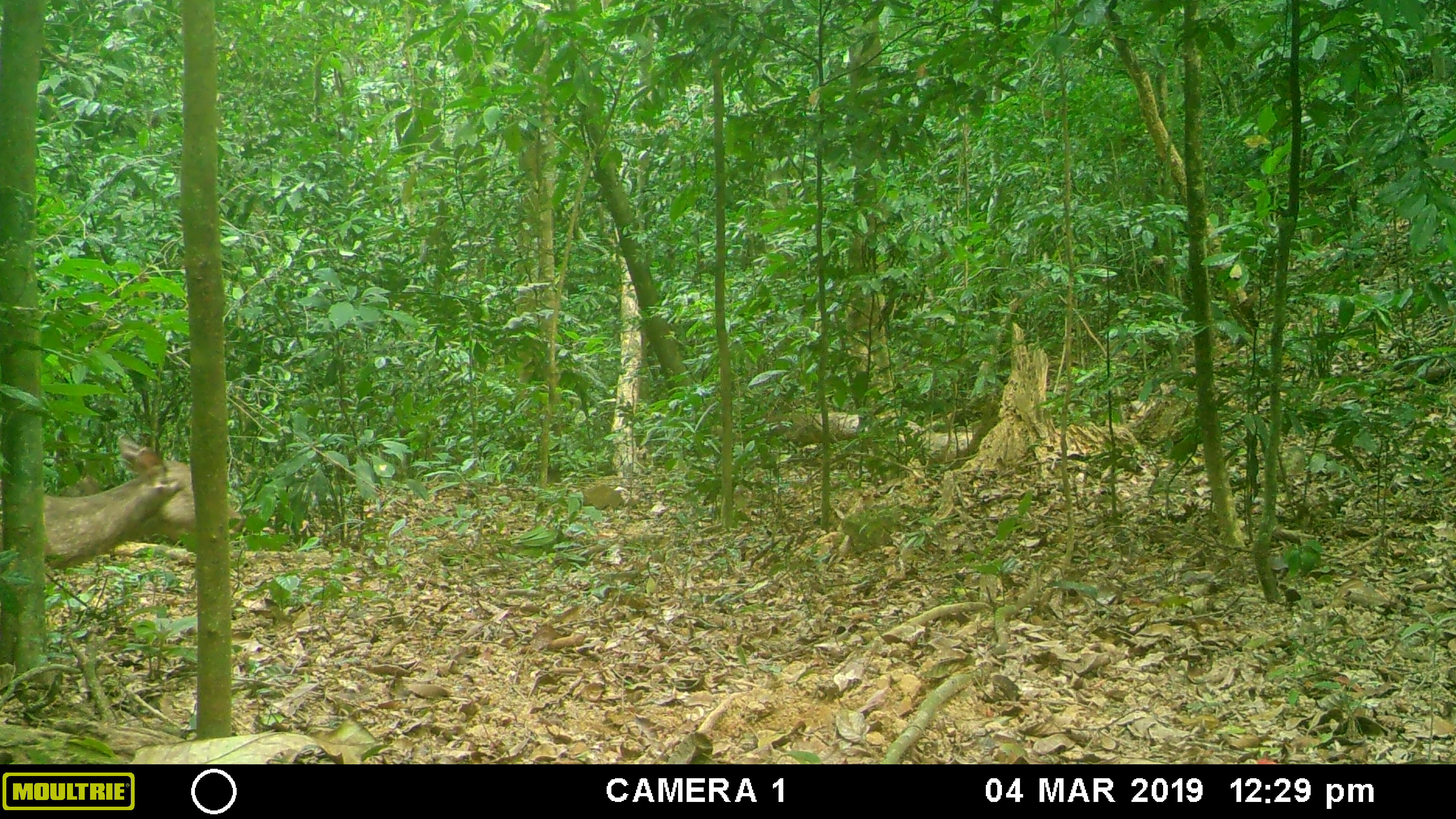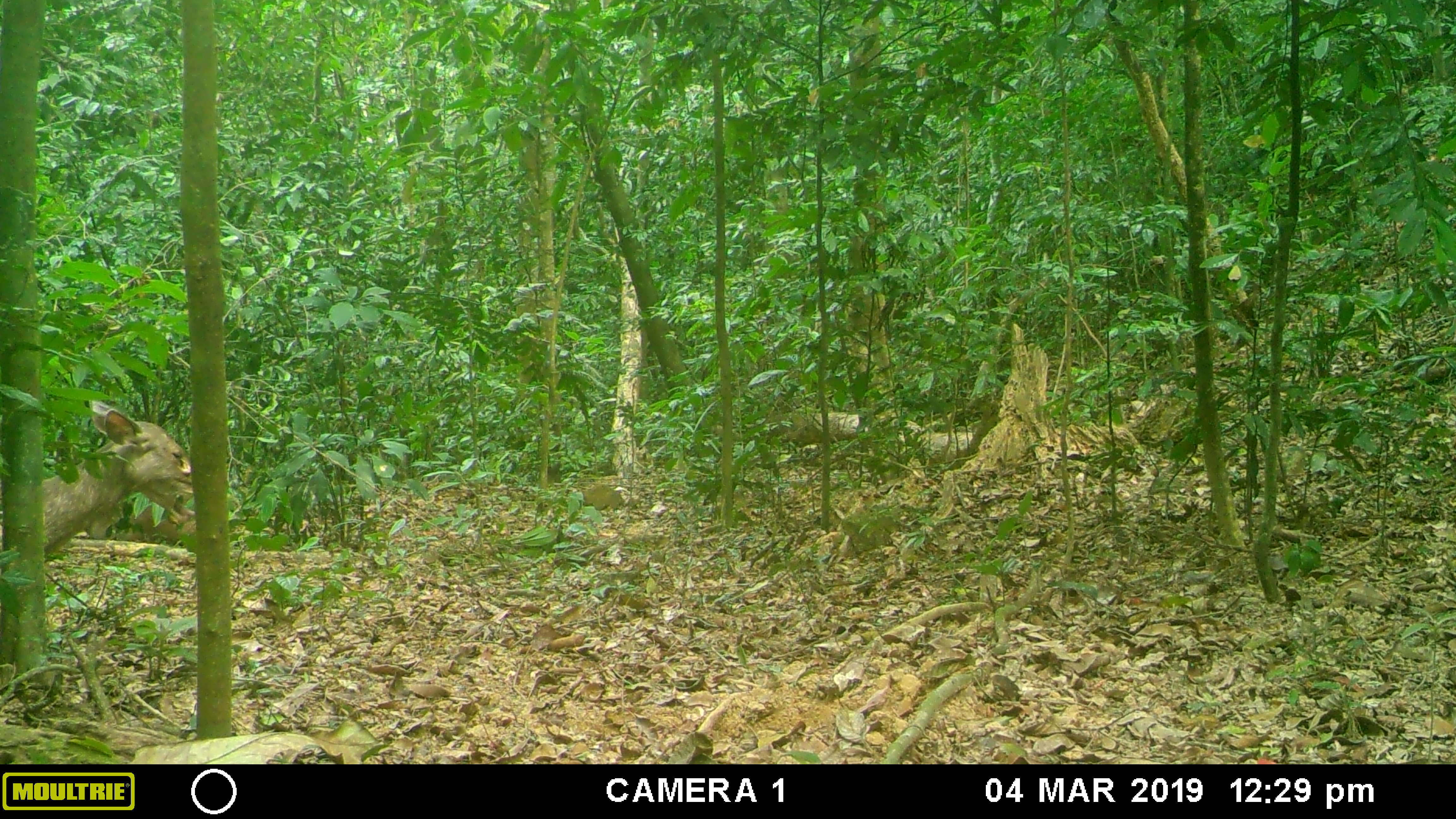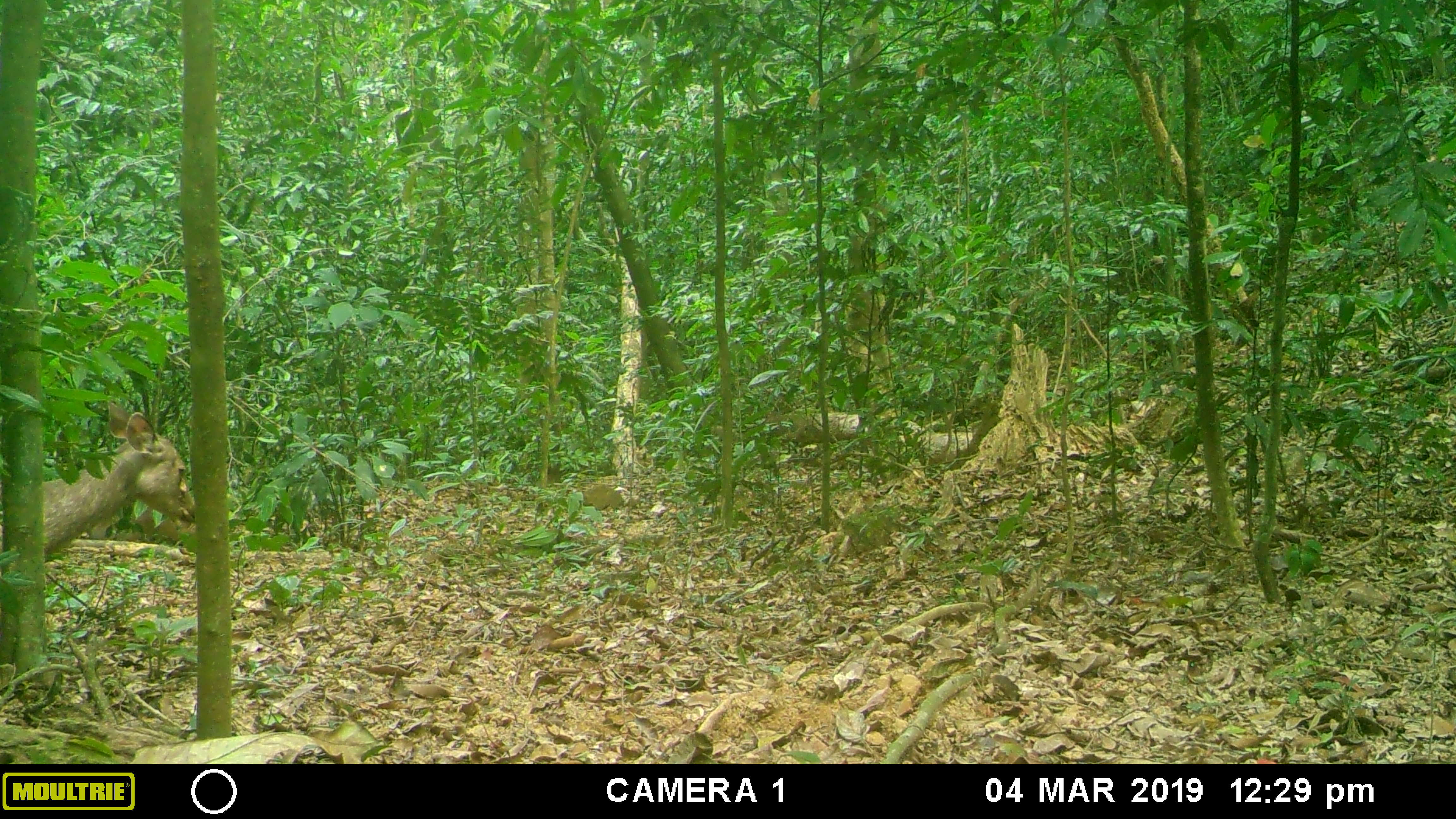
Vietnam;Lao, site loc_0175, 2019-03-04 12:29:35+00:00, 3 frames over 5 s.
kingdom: Animalia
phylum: Chordata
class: Mammalia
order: Artiodactyla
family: Cervidae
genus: Rusa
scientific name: Rusa unicolor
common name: sambar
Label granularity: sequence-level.